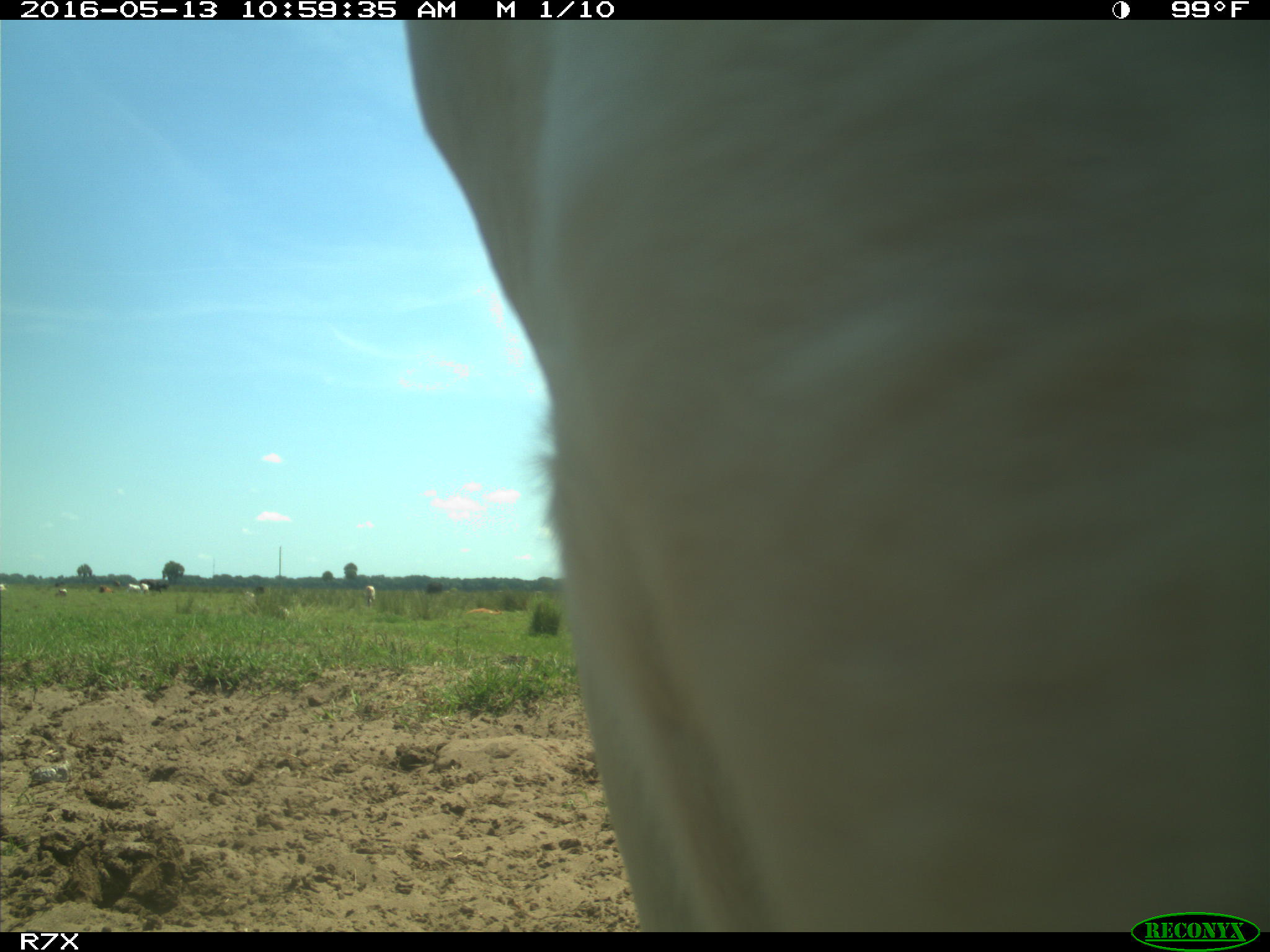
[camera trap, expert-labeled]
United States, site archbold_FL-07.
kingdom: Animalia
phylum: Chordata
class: Mammalia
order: Artiodactyla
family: Bovidae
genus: Bos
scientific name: Bos taurus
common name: domestic cow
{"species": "Bos taurus (domestic cow)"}